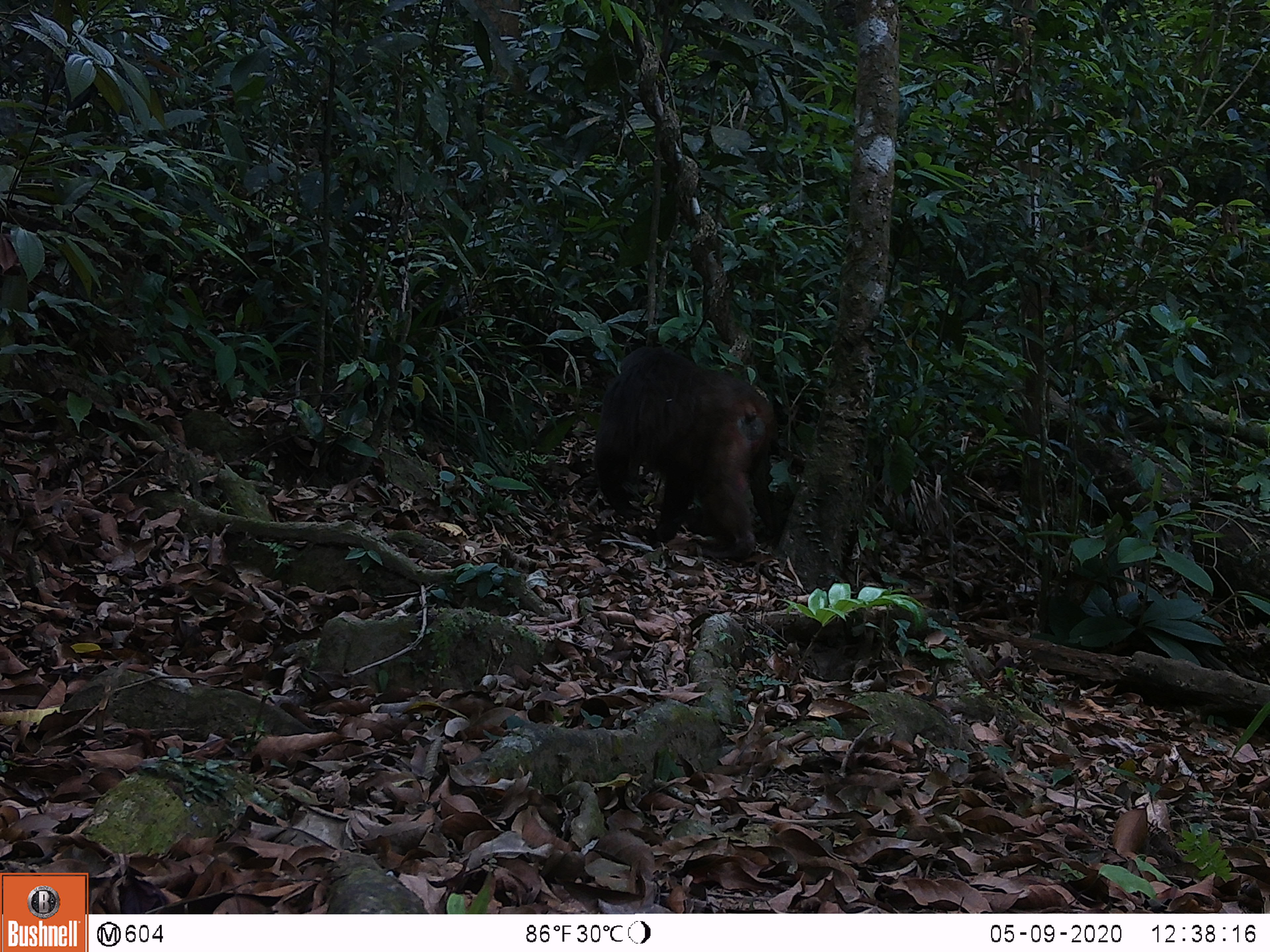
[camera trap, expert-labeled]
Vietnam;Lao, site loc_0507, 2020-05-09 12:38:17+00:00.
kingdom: Animalia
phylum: Chordata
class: Mammalia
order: Primates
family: Cercopithecidae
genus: Macaca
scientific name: Macaca arctoides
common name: stump-tailed macaque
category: stump tailed macaque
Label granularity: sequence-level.